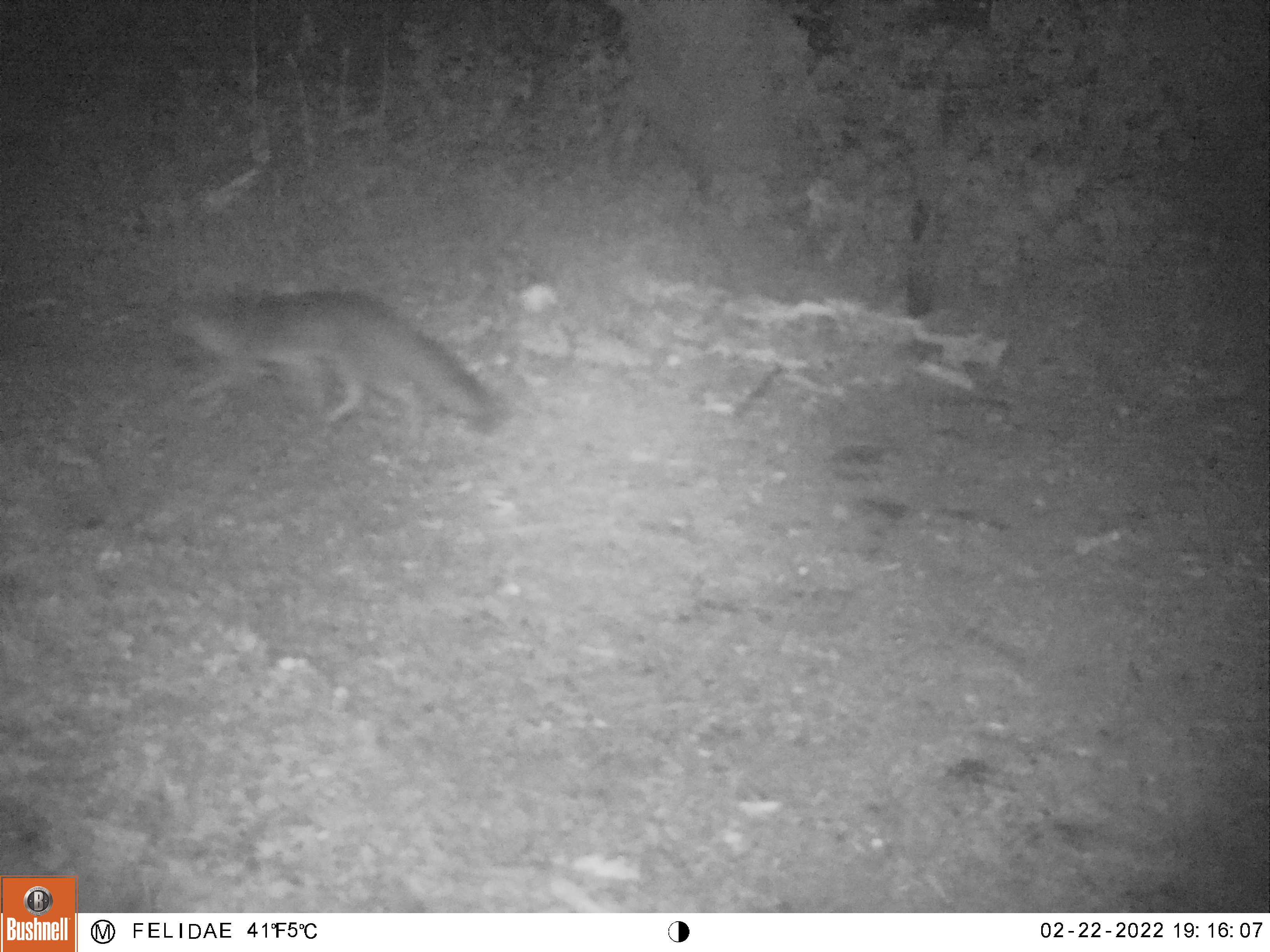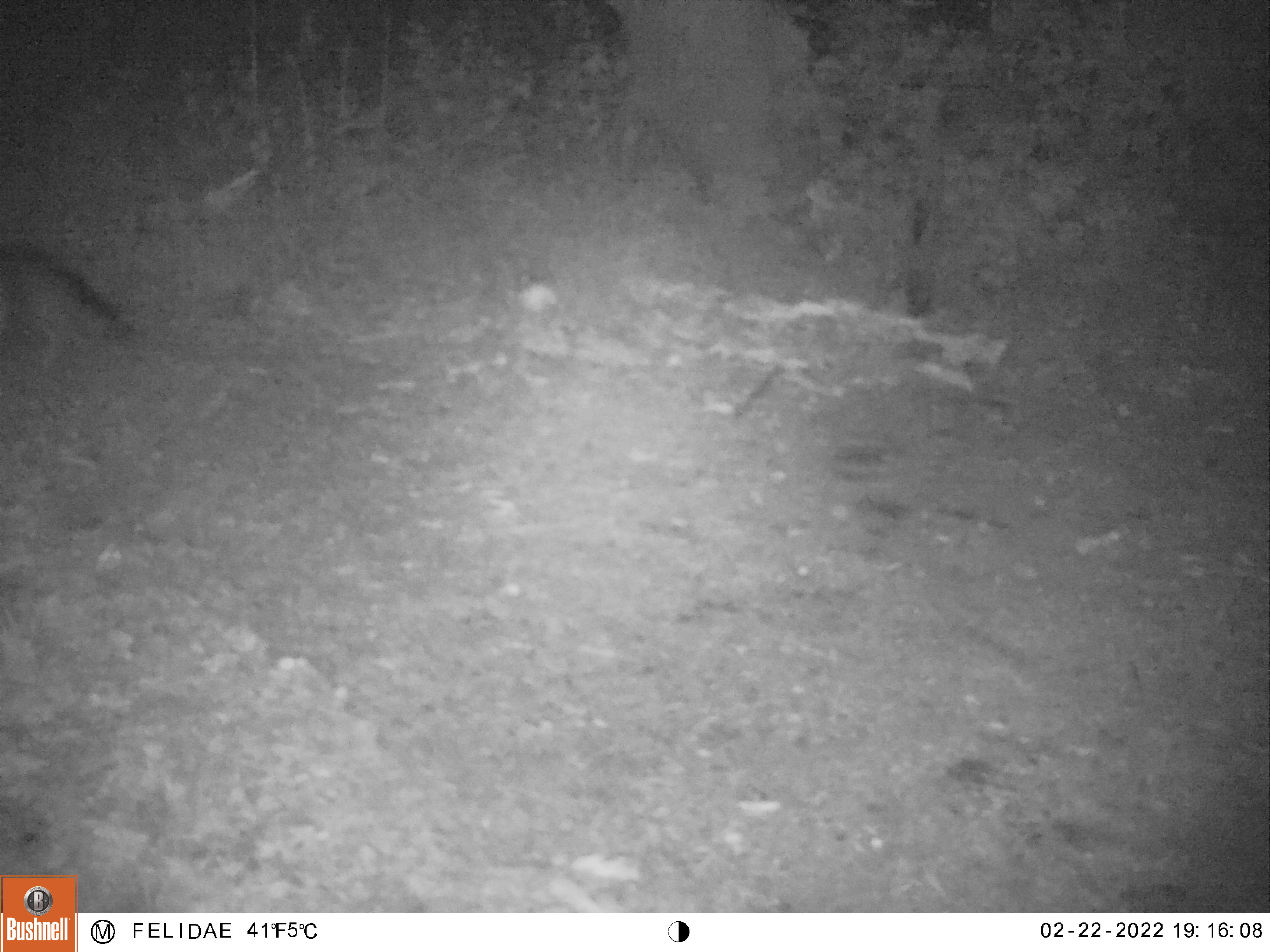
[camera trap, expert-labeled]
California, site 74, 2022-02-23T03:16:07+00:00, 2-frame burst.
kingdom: Animalia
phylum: Chordata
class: Mammalia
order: Carnivora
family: Canidae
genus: Urocyon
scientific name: Urocyon cinereoargenteus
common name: gray fox